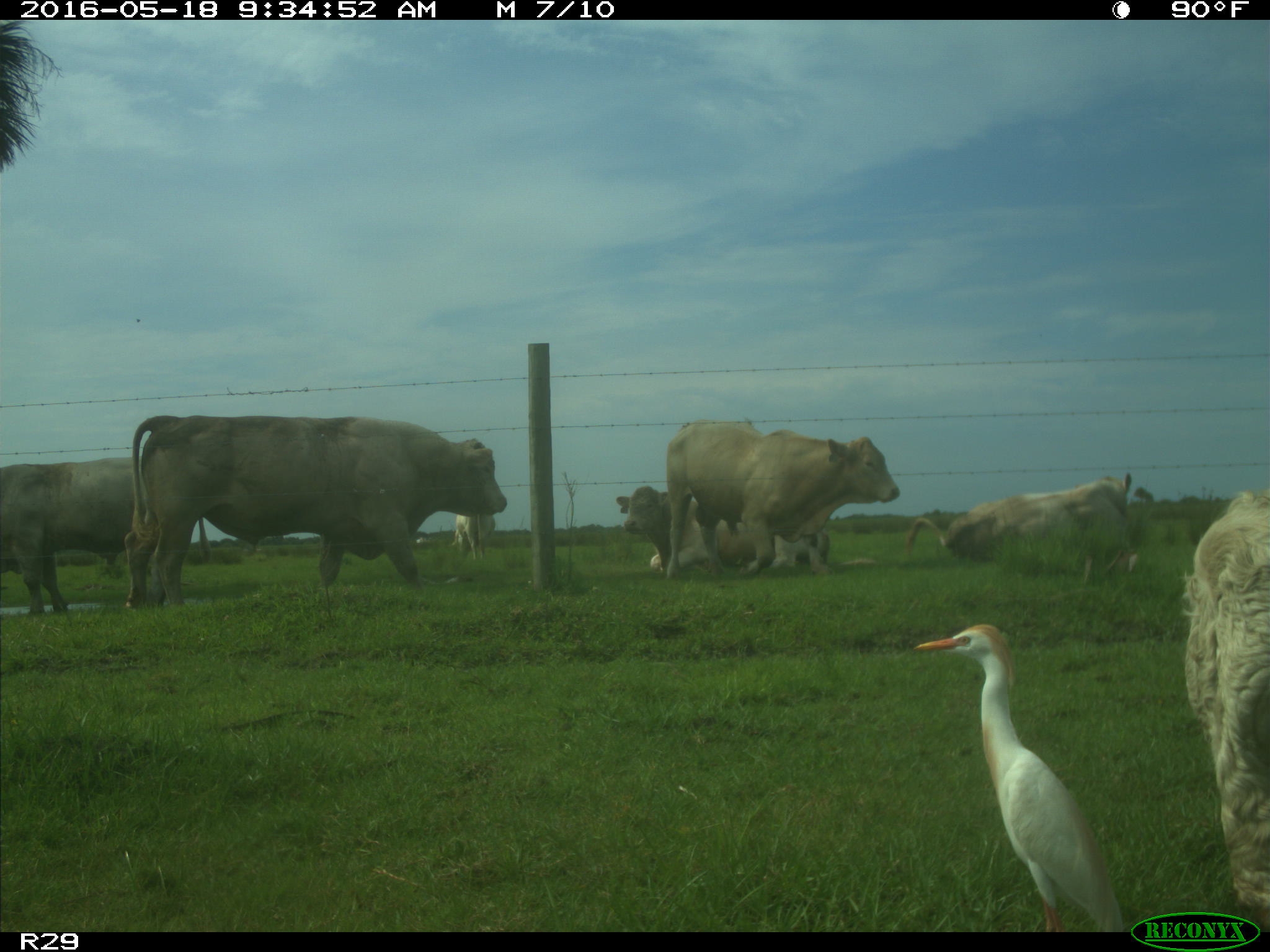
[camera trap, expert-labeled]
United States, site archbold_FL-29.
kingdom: Animalia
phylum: Chordata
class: Mammalia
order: Artiodactyla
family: Bovidae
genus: Bos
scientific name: Bos taurus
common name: domestic cow